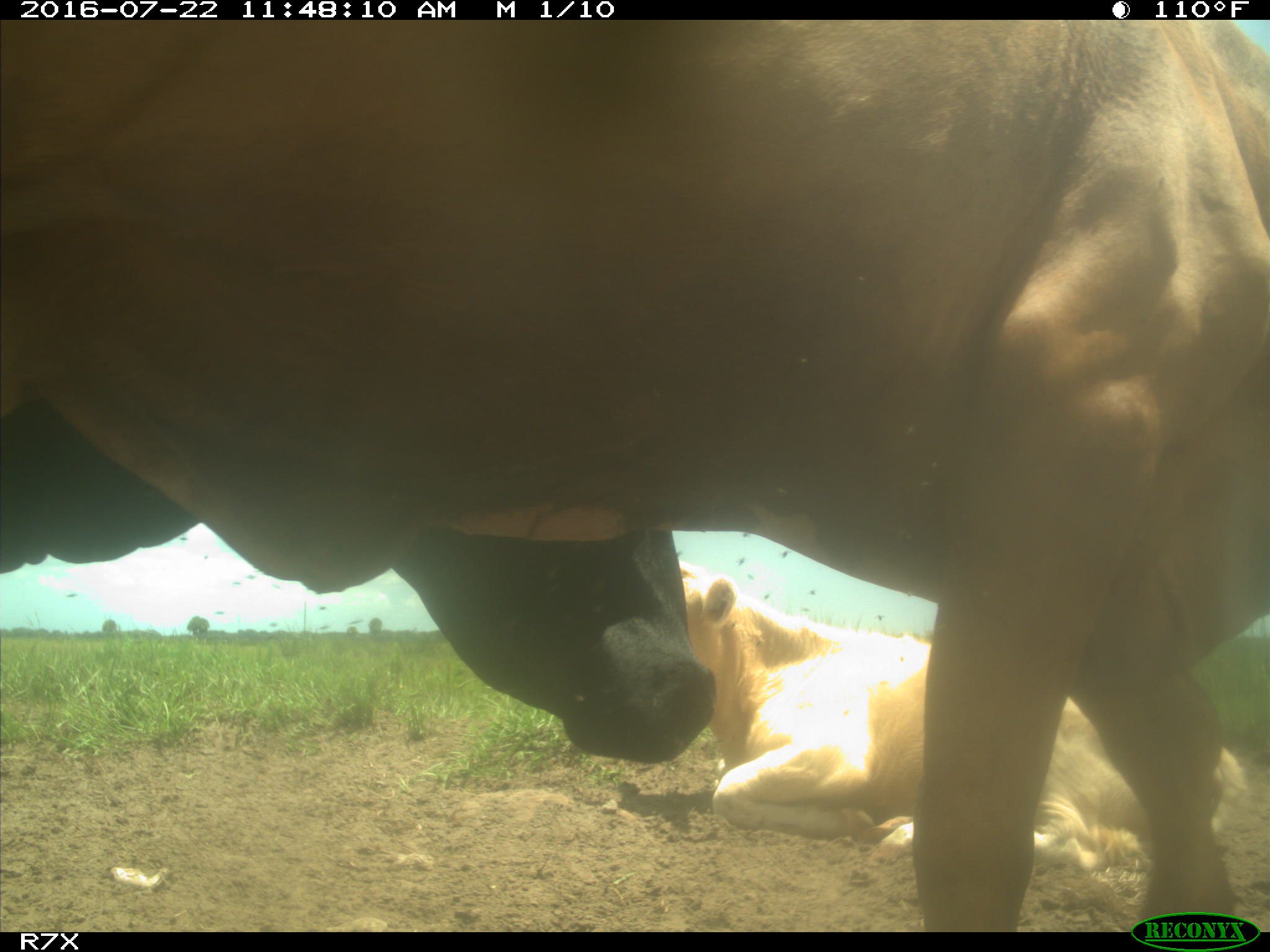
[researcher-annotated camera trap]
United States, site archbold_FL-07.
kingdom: Animalia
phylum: Chordata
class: Mammalia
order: Artiodactyla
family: Bovidae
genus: Bos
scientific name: Bos taurus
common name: domestic cow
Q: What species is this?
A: Bos taurus (domestic cow).